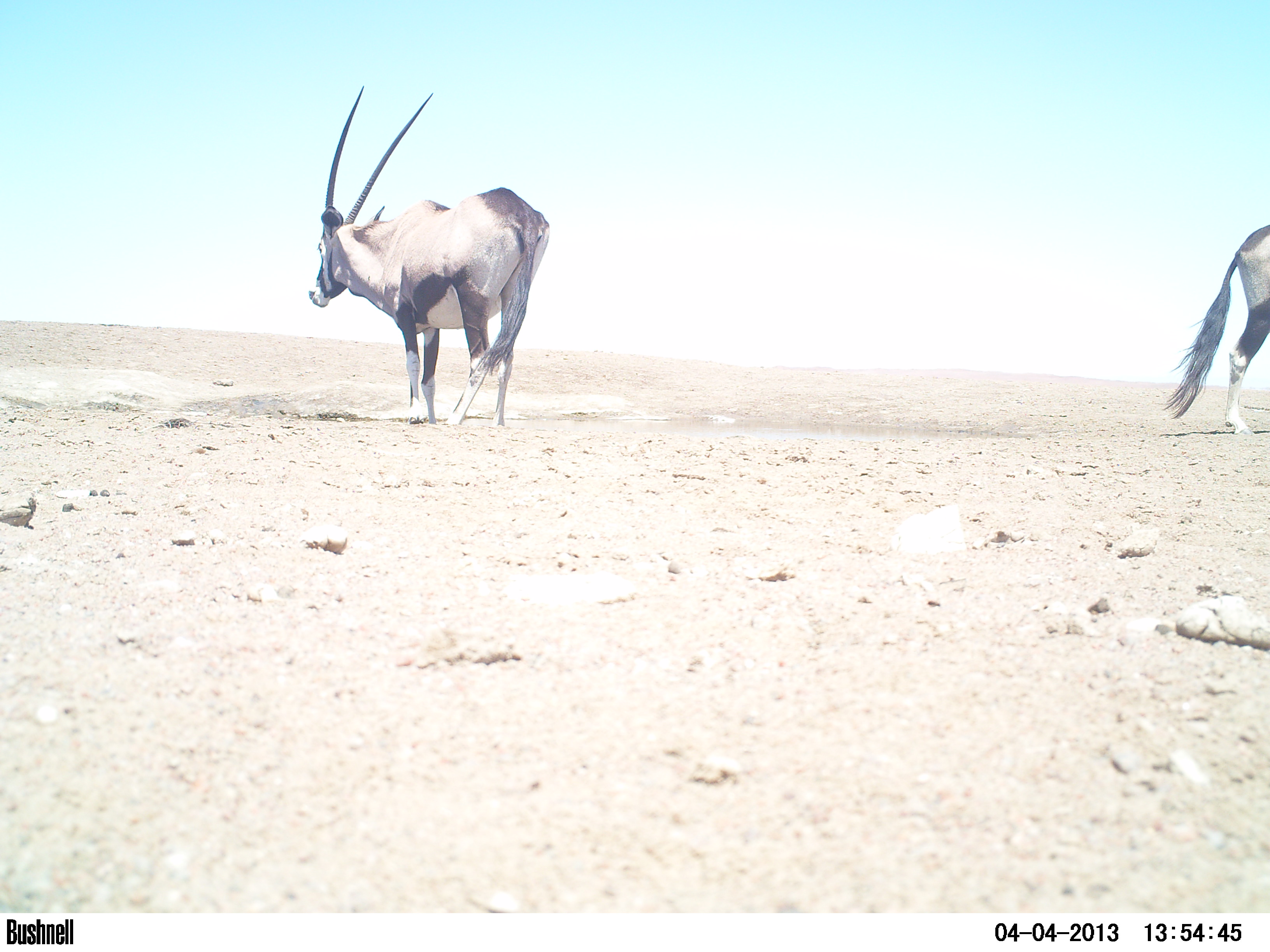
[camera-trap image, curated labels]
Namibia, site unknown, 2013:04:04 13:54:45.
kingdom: Animalia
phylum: Chordata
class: Mammalia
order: Artiodactyla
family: Bovidae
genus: Oryx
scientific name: Oryx gazella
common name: gemsbok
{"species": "Oryx gazella (gemsbok)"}